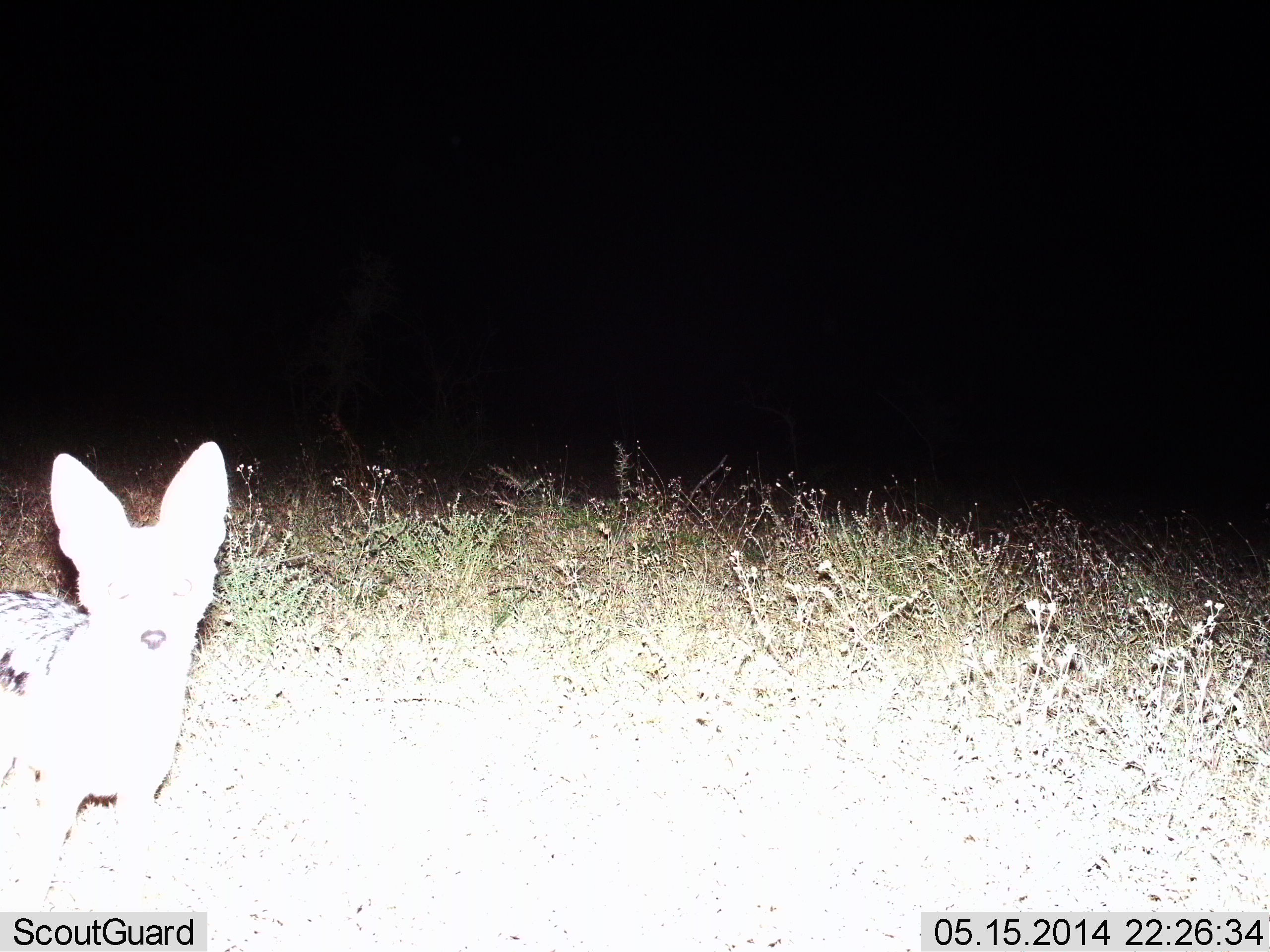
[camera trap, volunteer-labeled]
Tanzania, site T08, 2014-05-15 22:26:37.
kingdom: Animalia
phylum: Chordata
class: Mammalia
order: Carnivora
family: Canidae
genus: Lupulella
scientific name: Lupulella mesomelas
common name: black-backed jackal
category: jackal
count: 1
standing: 100%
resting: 0%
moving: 0%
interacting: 0%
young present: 0%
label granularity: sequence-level